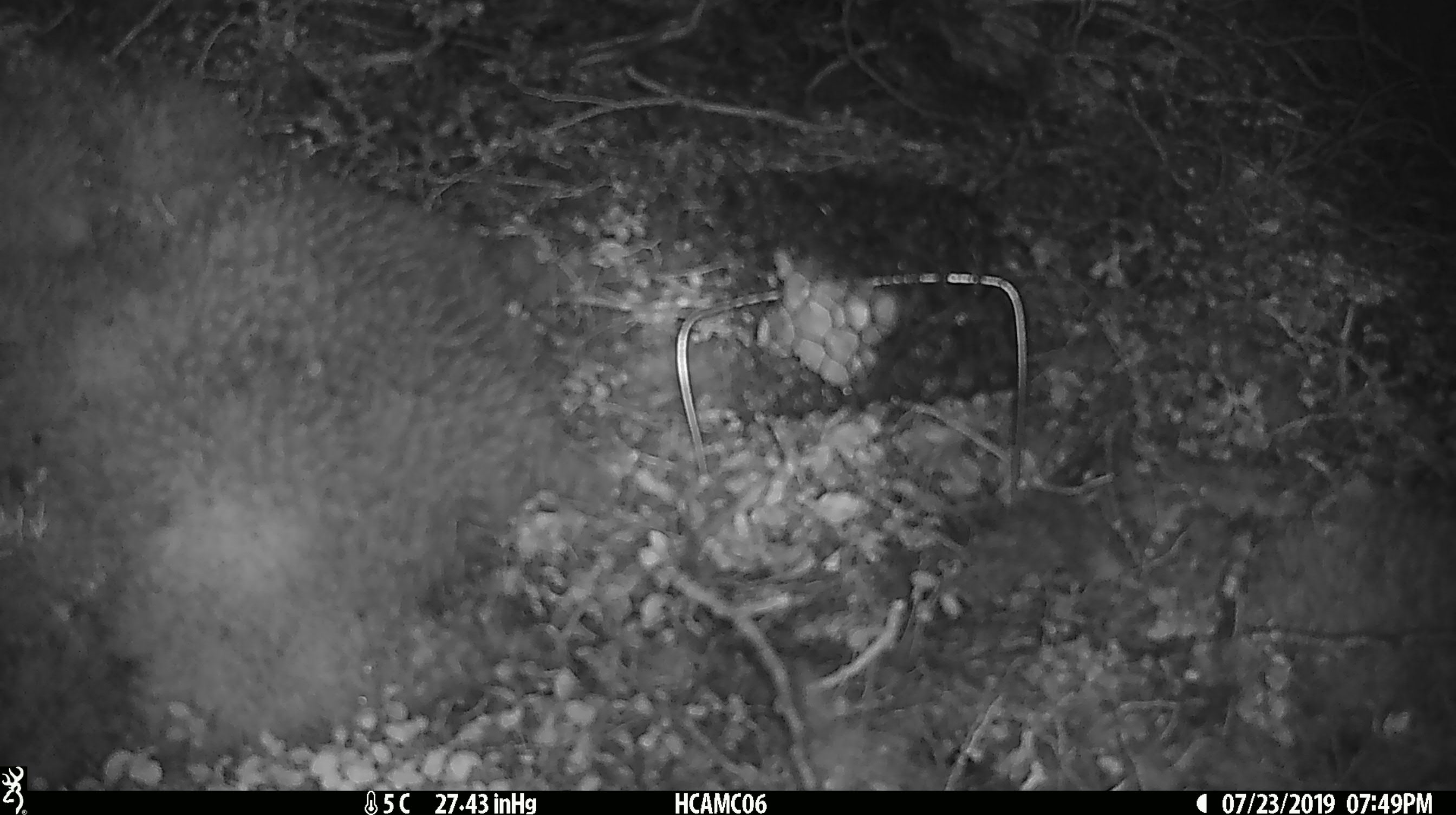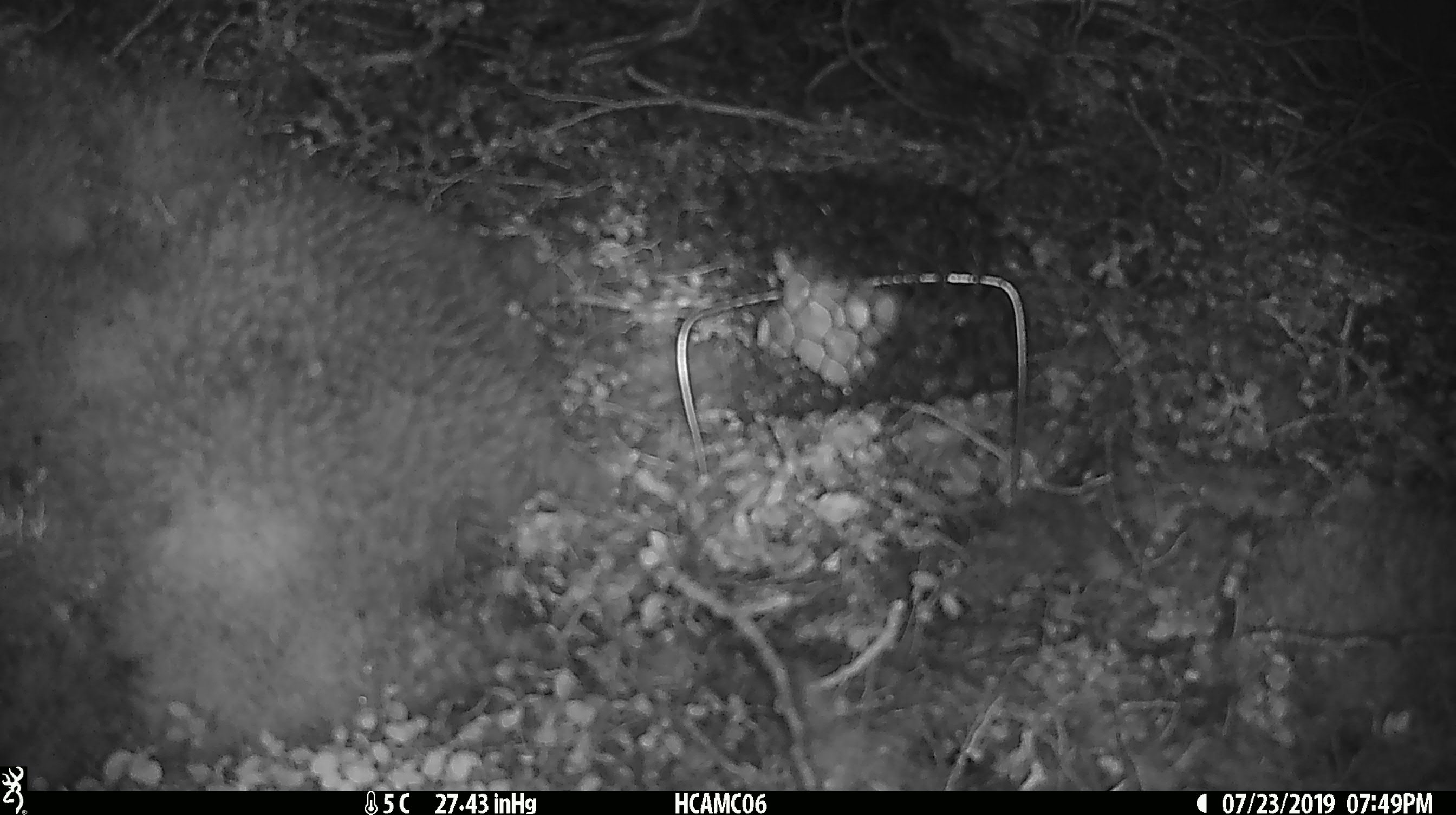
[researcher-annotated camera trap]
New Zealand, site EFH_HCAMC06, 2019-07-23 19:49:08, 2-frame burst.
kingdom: Animalia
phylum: Chordata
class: Mammalia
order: Rodentia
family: Muridae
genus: Mus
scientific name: Mus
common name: mouse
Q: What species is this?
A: Mouse (Mus).